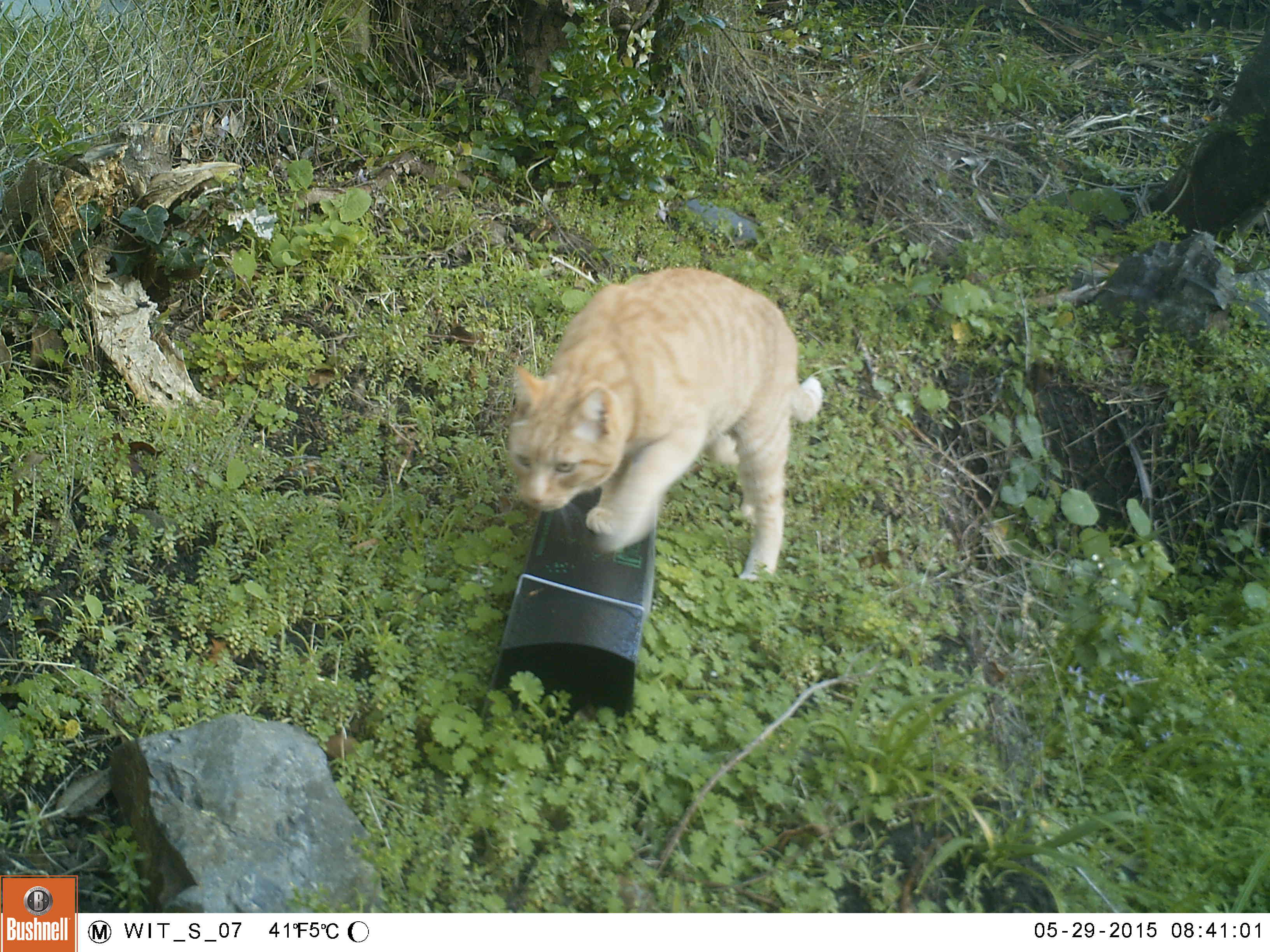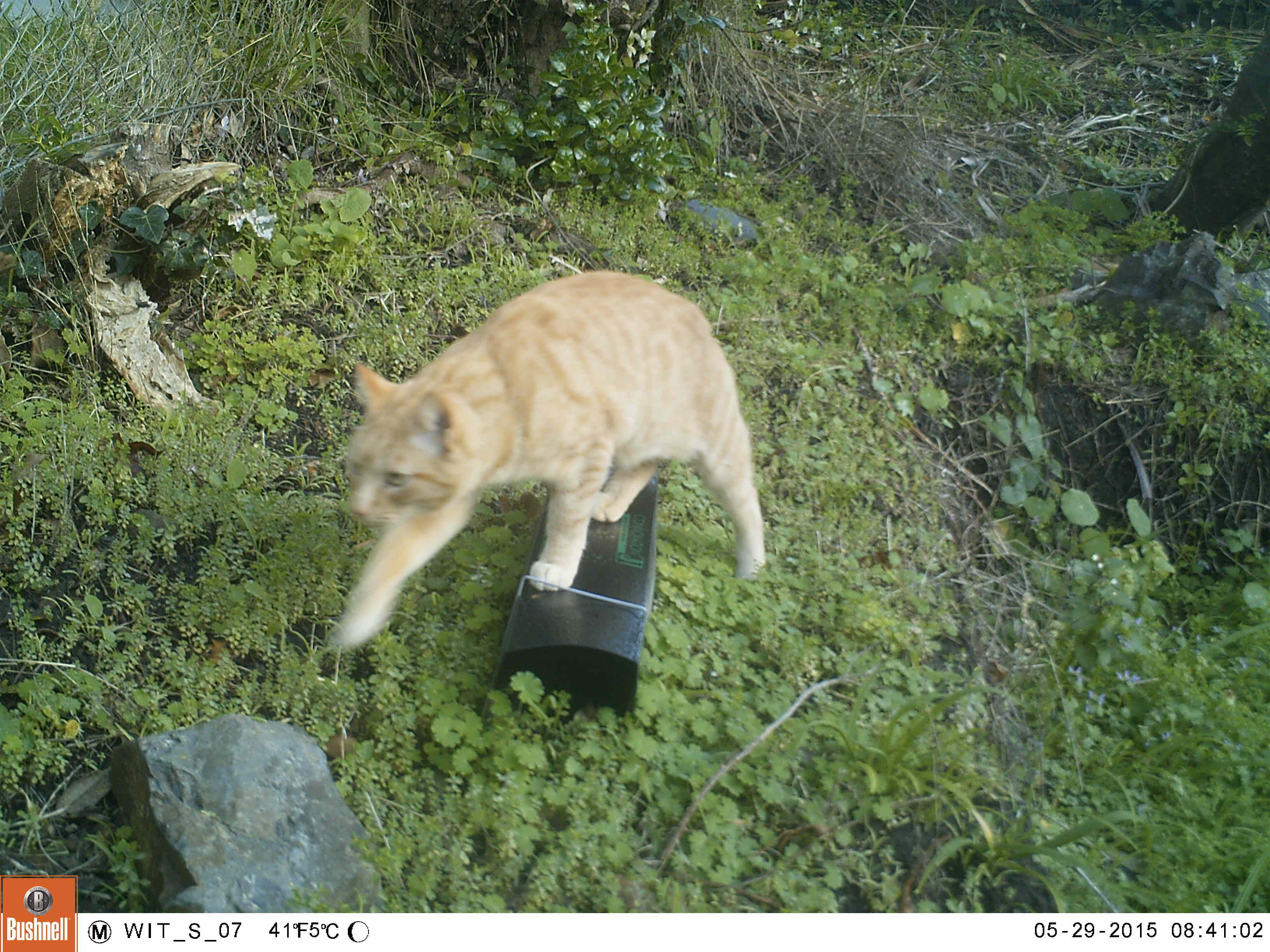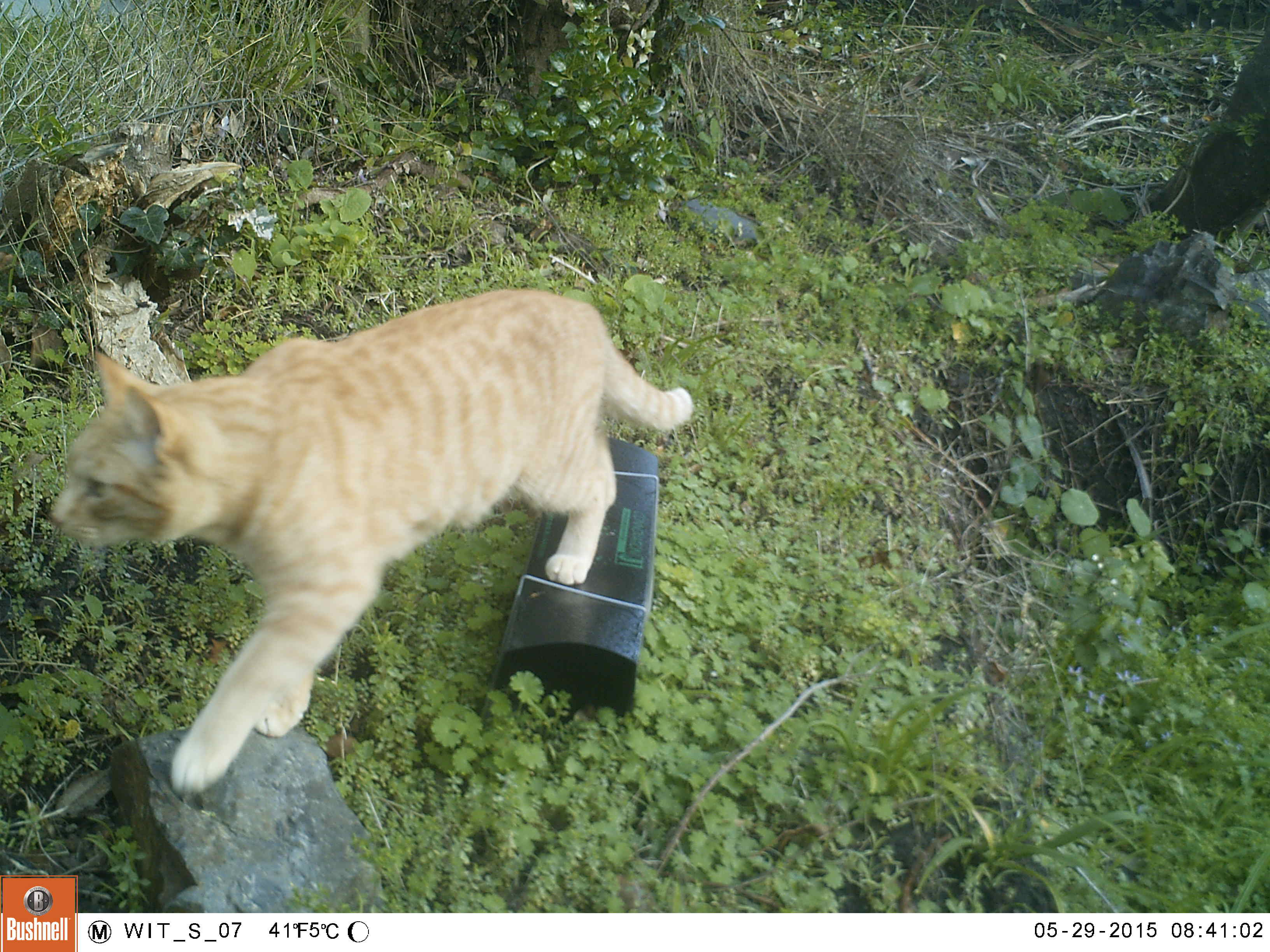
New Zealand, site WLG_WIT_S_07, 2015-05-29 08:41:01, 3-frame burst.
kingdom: Animalia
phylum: Chordata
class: Mammalia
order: Carnivora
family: Felidae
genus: Felis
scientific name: Felis catus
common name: domestic cat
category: cat